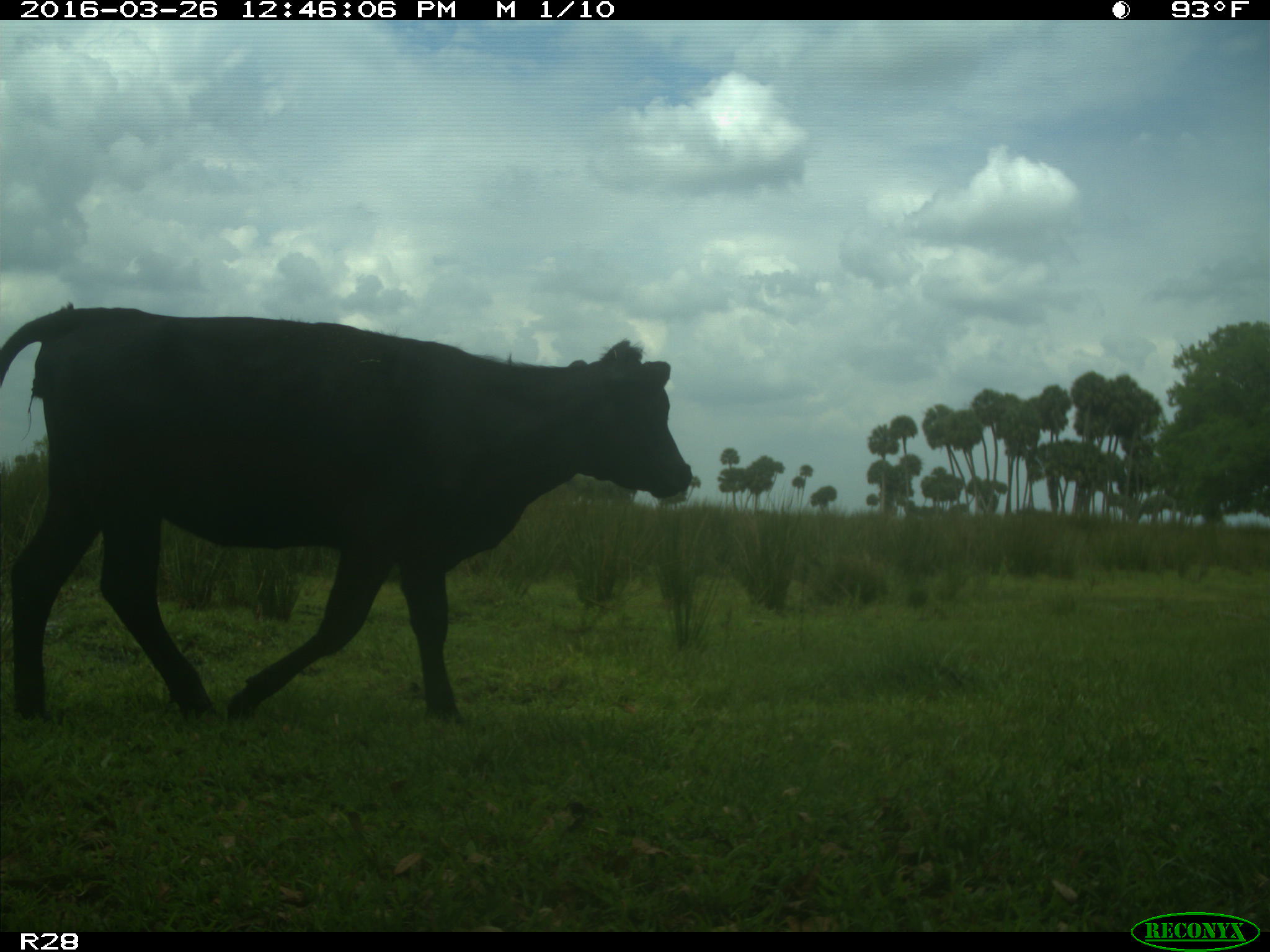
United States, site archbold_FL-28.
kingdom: Animalia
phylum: Chordata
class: Mammalia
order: Artiodactyla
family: Bovidae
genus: Bos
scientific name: Bos taurus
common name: domestic cow